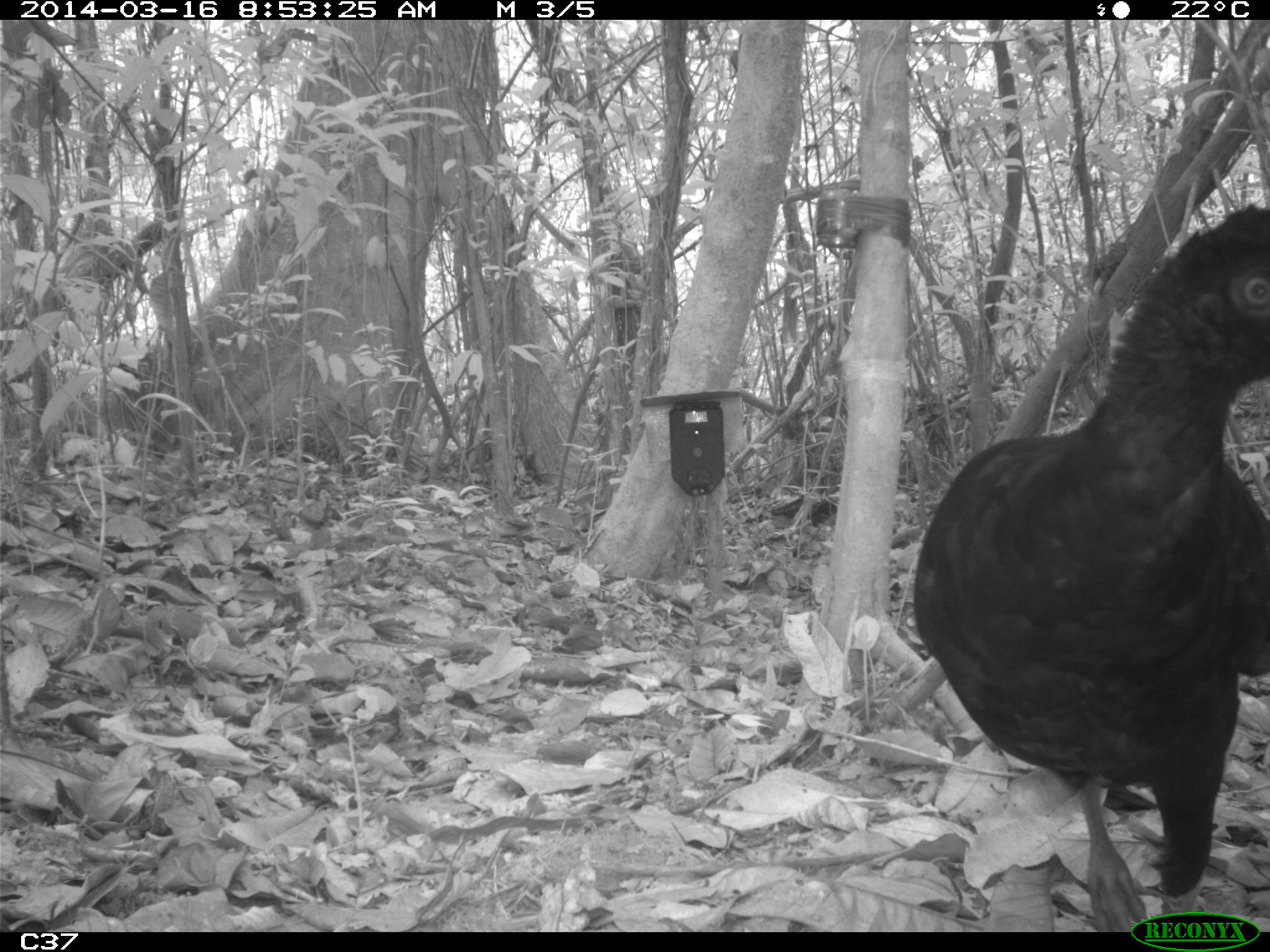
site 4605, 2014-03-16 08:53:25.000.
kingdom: Animalia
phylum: Chordata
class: Aves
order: Galliformes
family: Cracidae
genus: Crax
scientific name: Crax alector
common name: black curassow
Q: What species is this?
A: Crax alector (black curassow).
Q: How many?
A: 1.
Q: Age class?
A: Adult.